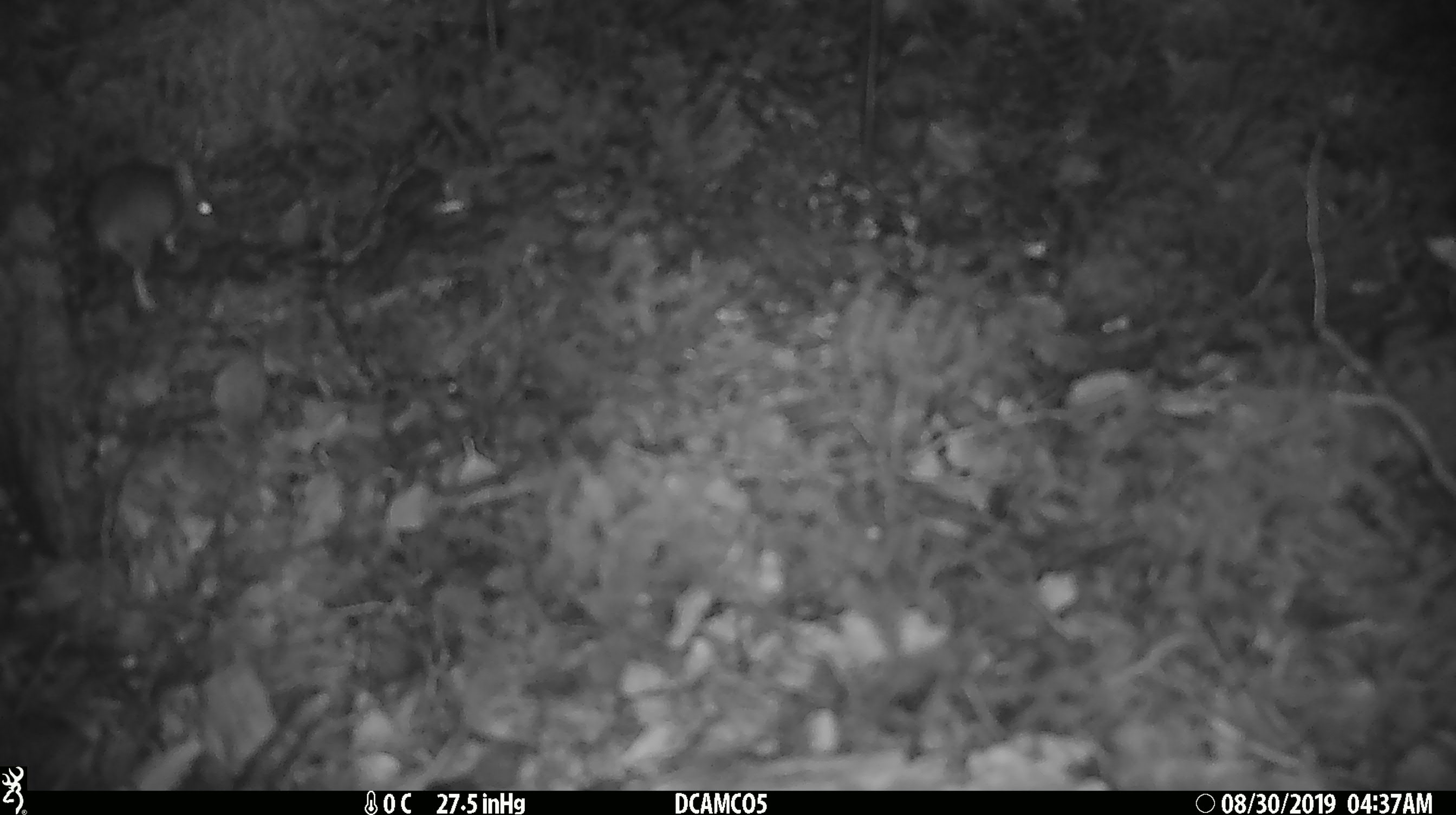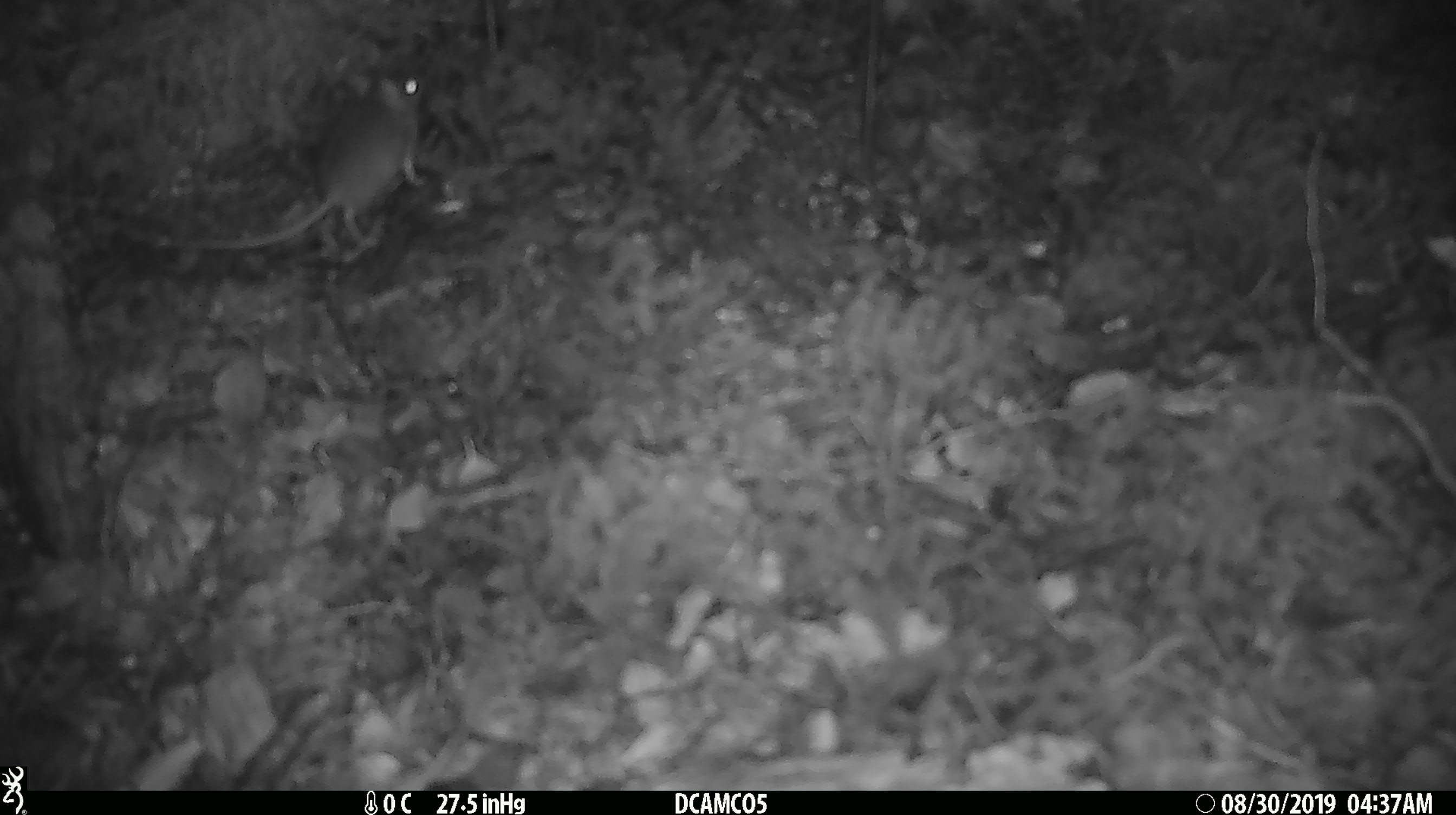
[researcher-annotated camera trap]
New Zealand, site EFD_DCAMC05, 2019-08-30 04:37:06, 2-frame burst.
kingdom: Animalia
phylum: Chordata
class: Mammalia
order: Rodentia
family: Muridae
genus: Mus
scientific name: Mus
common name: mouse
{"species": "mouse (Mus)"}